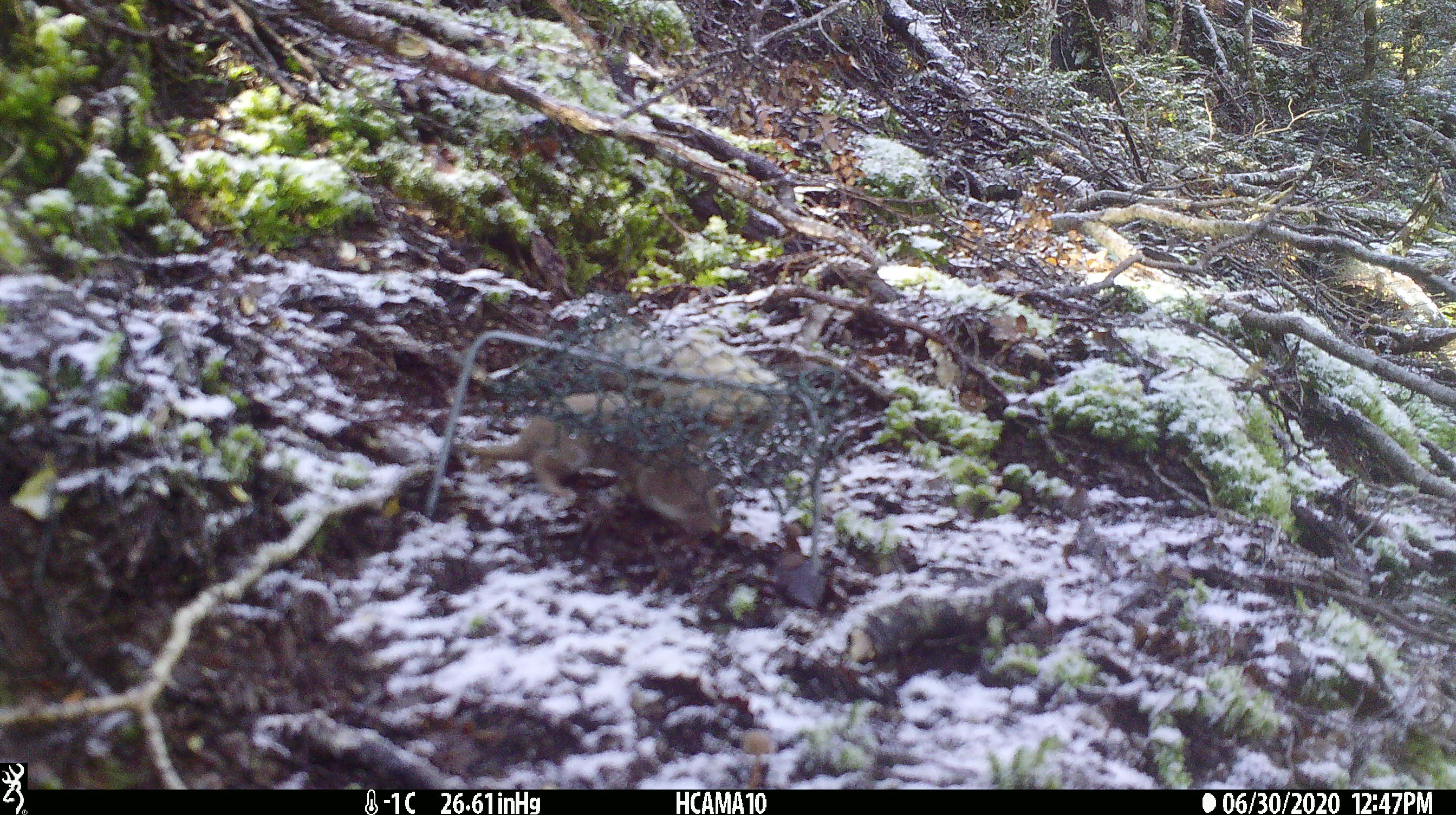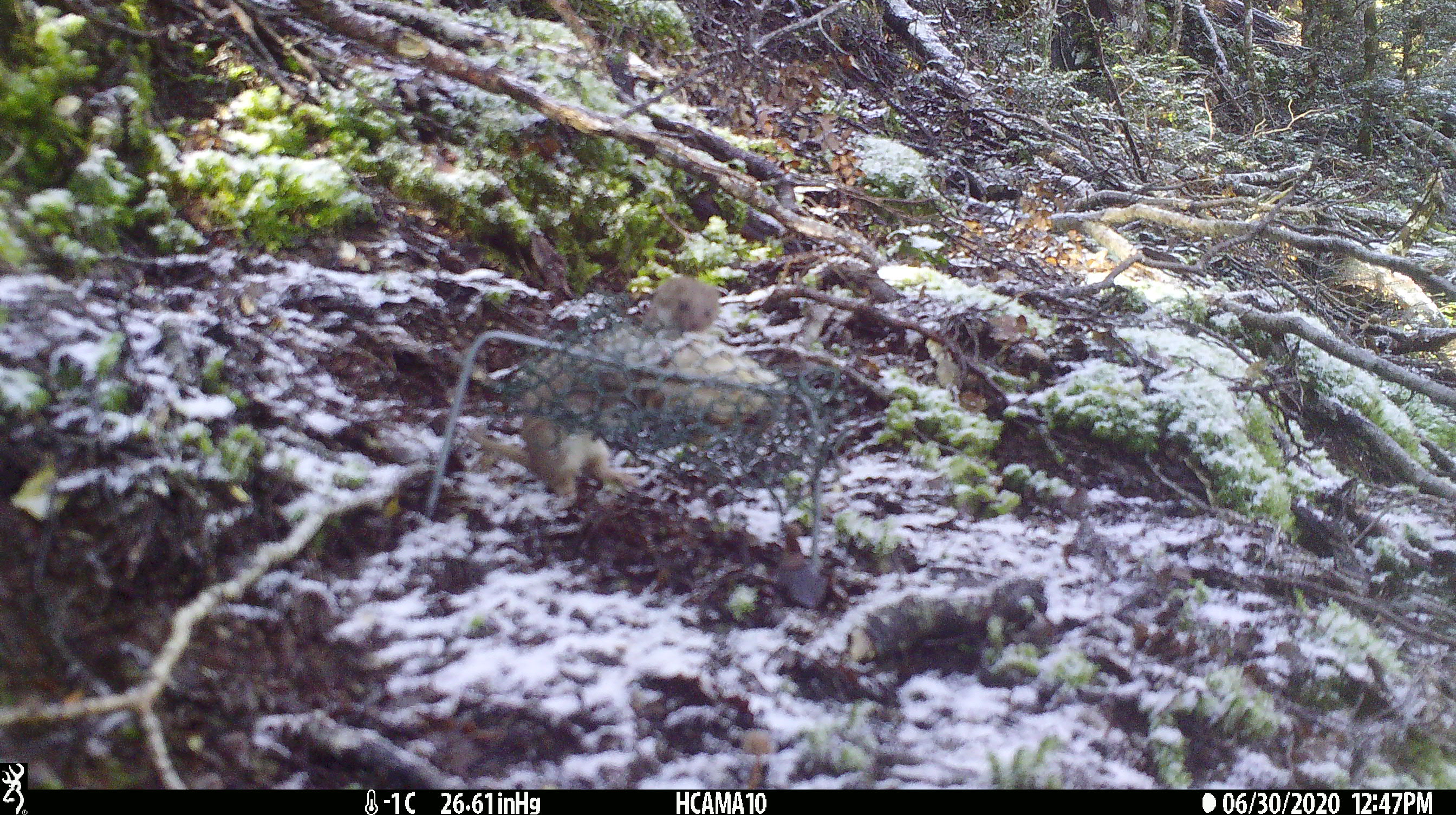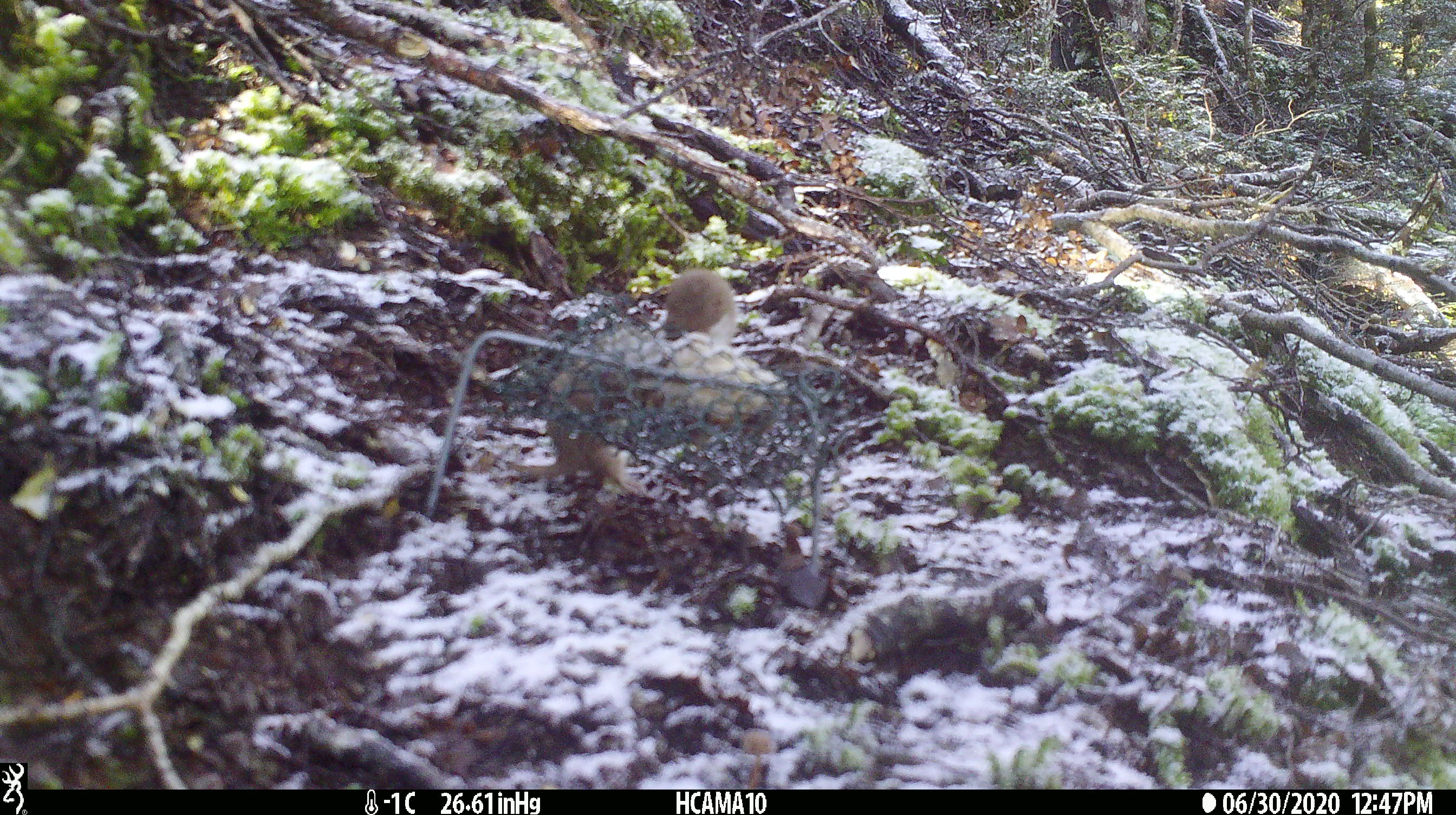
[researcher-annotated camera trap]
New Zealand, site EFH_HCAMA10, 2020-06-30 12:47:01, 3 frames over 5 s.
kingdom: Animalia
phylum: Chordata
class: Mammalia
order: Carnivora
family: Mustelidae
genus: Mustela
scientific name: Mustela nivalis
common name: least weasel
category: weasel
Weasel (least weasel) (Mustela nivalis).